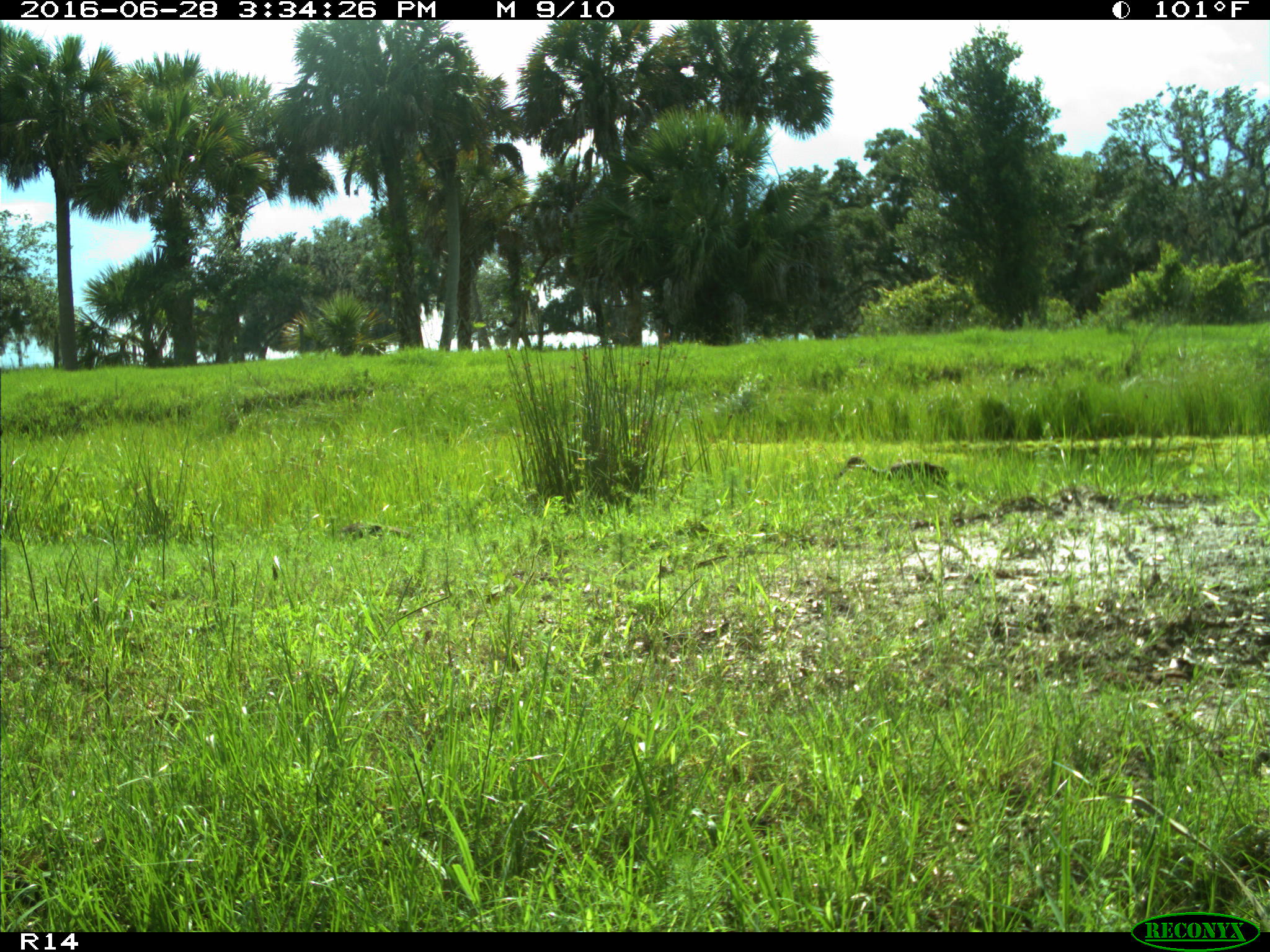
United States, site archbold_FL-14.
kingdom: Animalia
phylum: Chordata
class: Aves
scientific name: Aves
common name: birds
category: unidentified bird